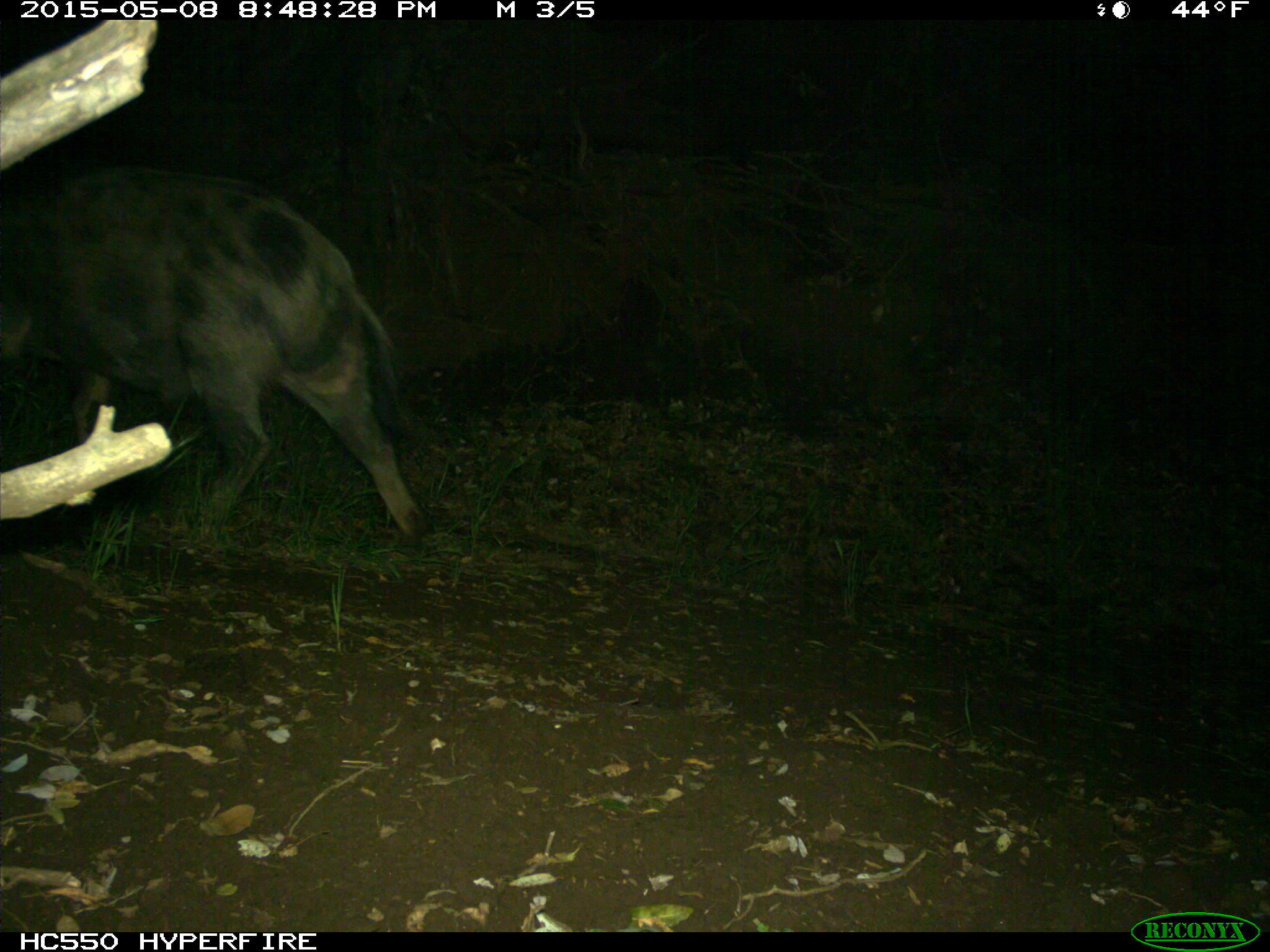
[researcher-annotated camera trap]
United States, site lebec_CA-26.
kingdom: Animalia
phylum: Chordata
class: Mammalia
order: Artiodactyla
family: Suidae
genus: Sus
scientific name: Sus scrofa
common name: wild boar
Sus scrofa (wild boar).